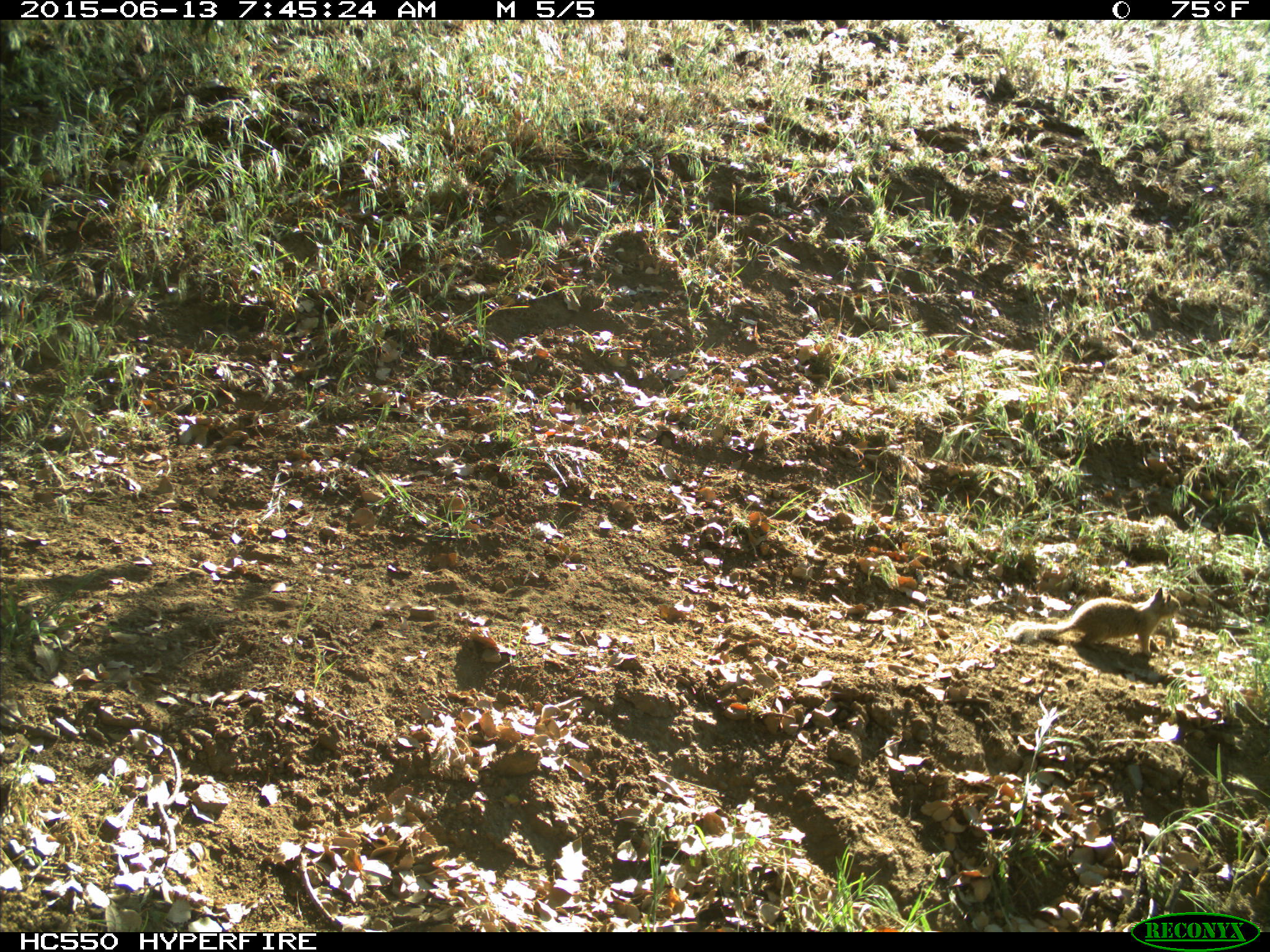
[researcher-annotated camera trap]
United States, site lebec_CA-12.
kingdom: Animalia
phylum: Chordata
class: Mammalia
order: Rodentia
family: Sciuridae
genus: Otospermophilus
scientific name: Otospermophilus beecheyi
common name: california ground squirrel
Otospermophilus beecheyi (california ground squirrel).